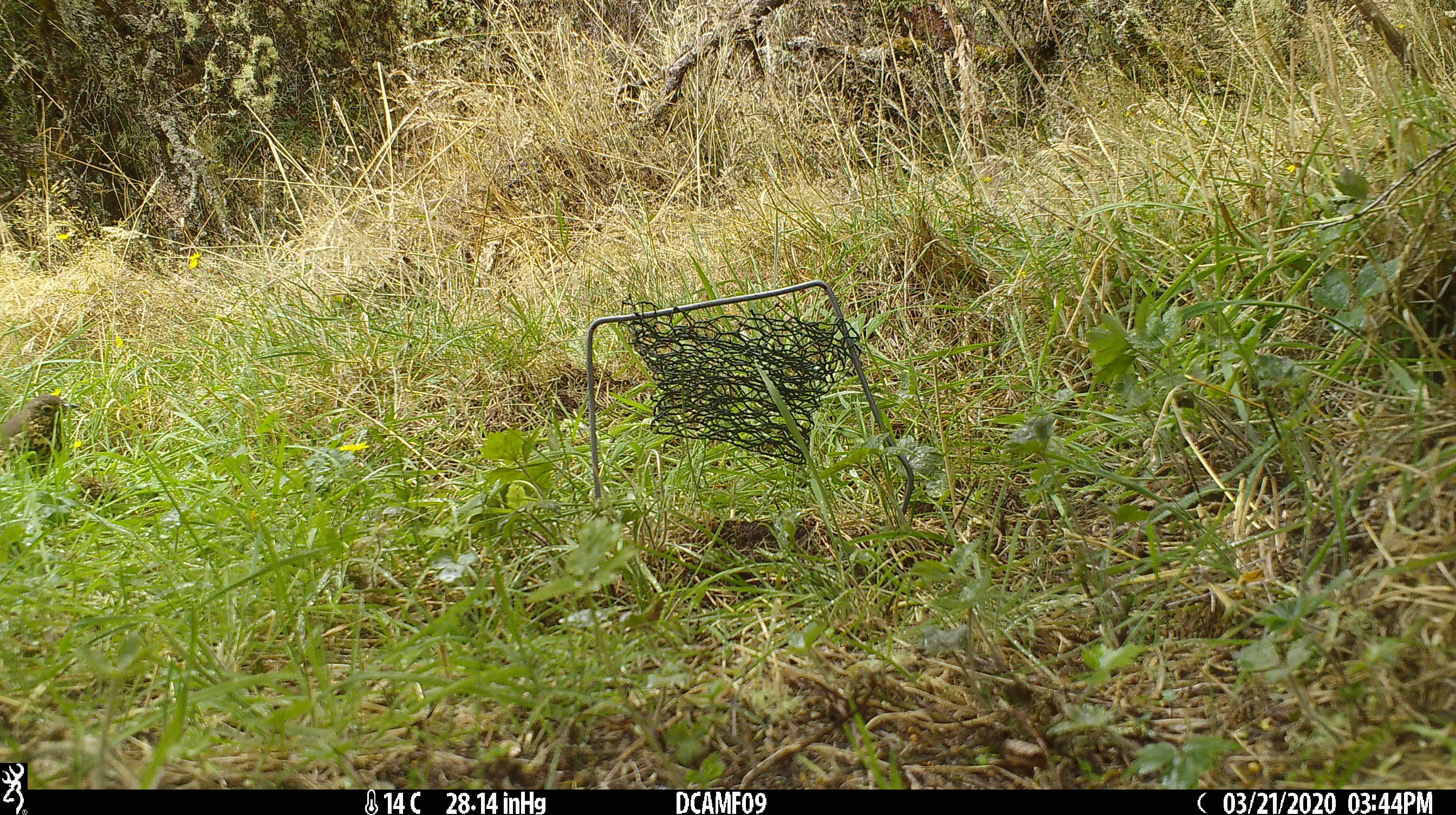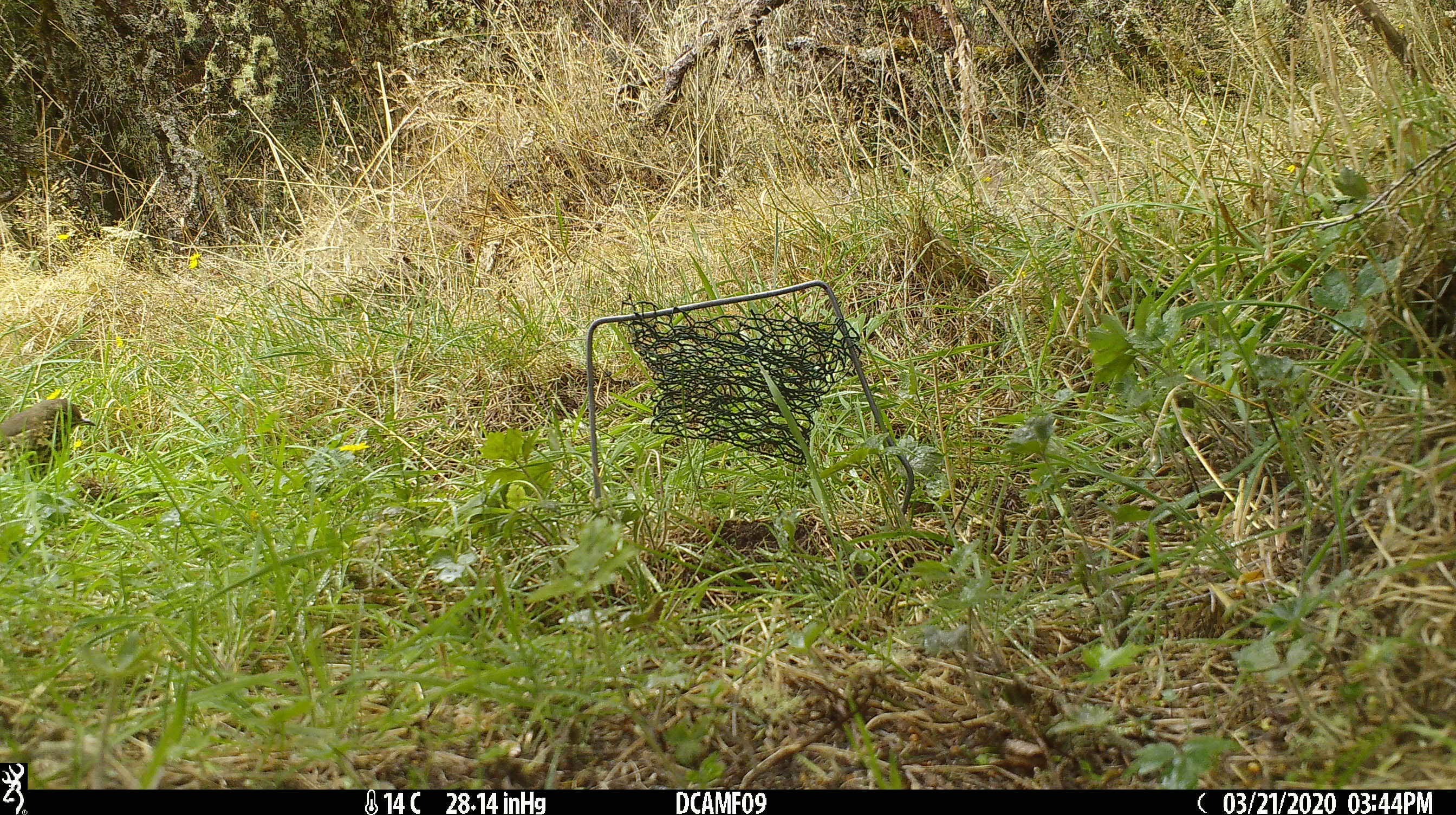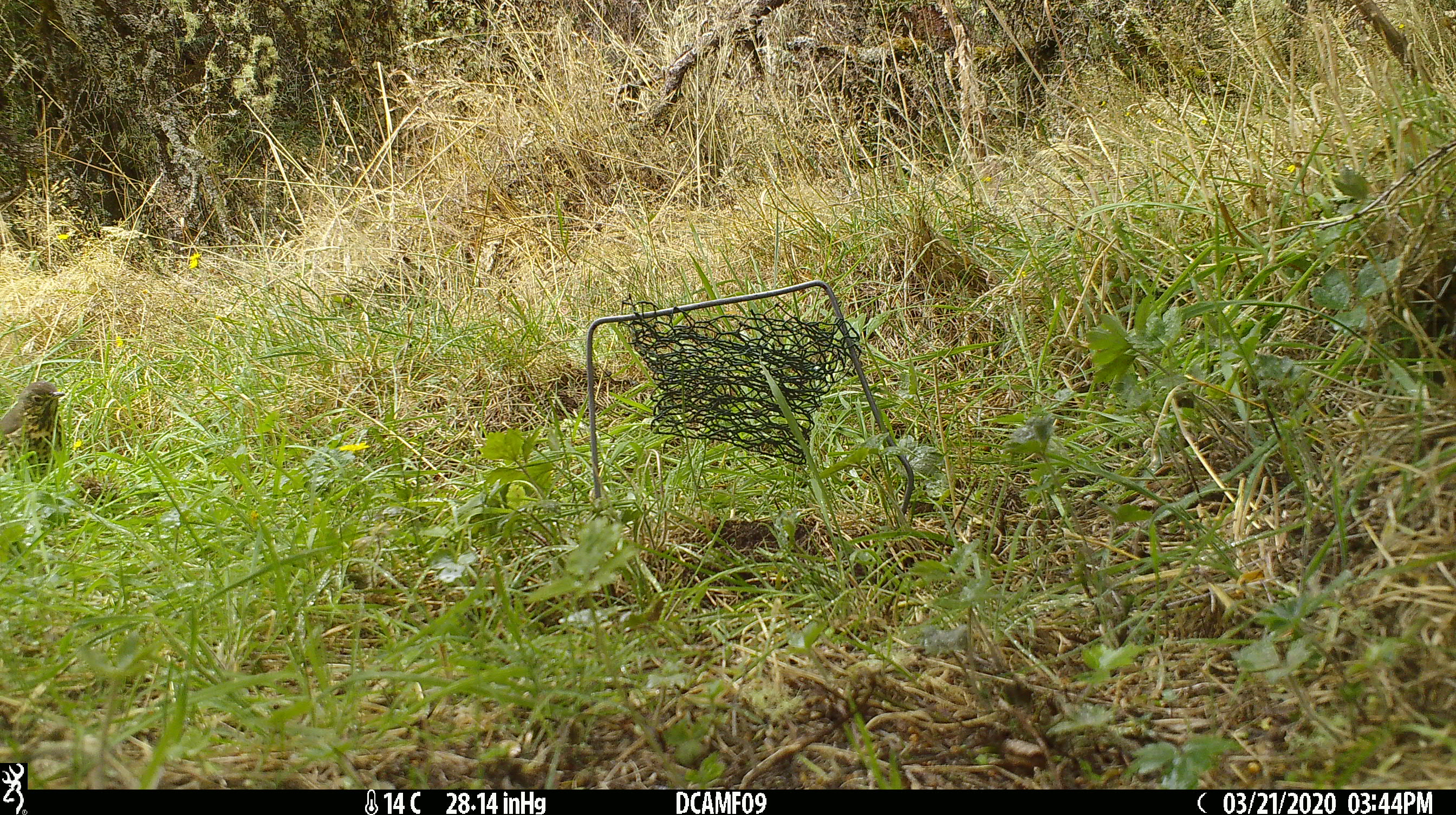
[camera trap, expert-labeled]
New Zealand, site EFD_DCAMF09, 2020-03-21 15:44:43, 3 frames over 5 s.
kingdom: Animalia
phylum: Chordata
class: Aves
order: Passeriformes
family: Turdidae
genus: Turdus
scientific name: Turdus philomelos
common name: song thrush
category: thrush